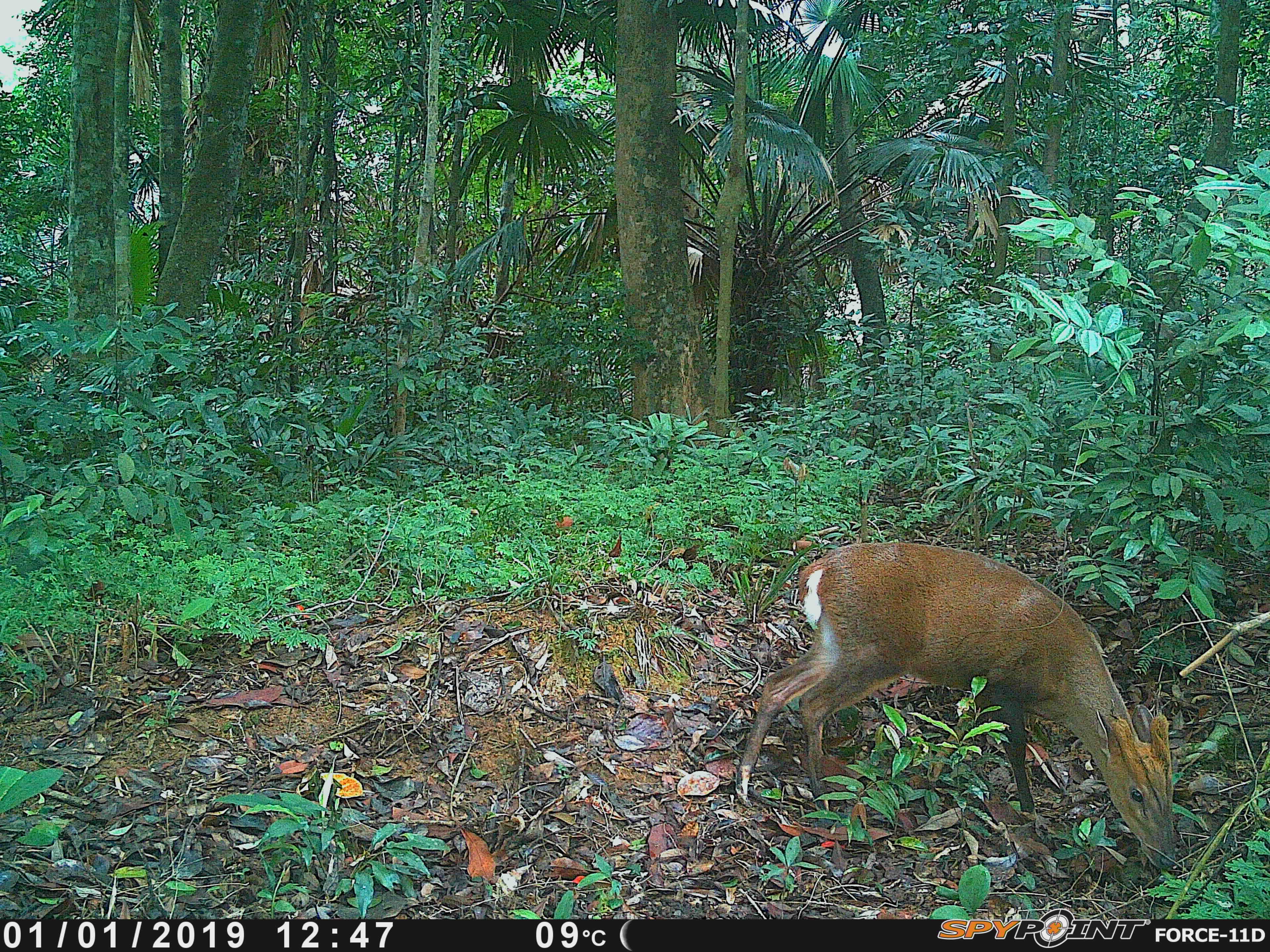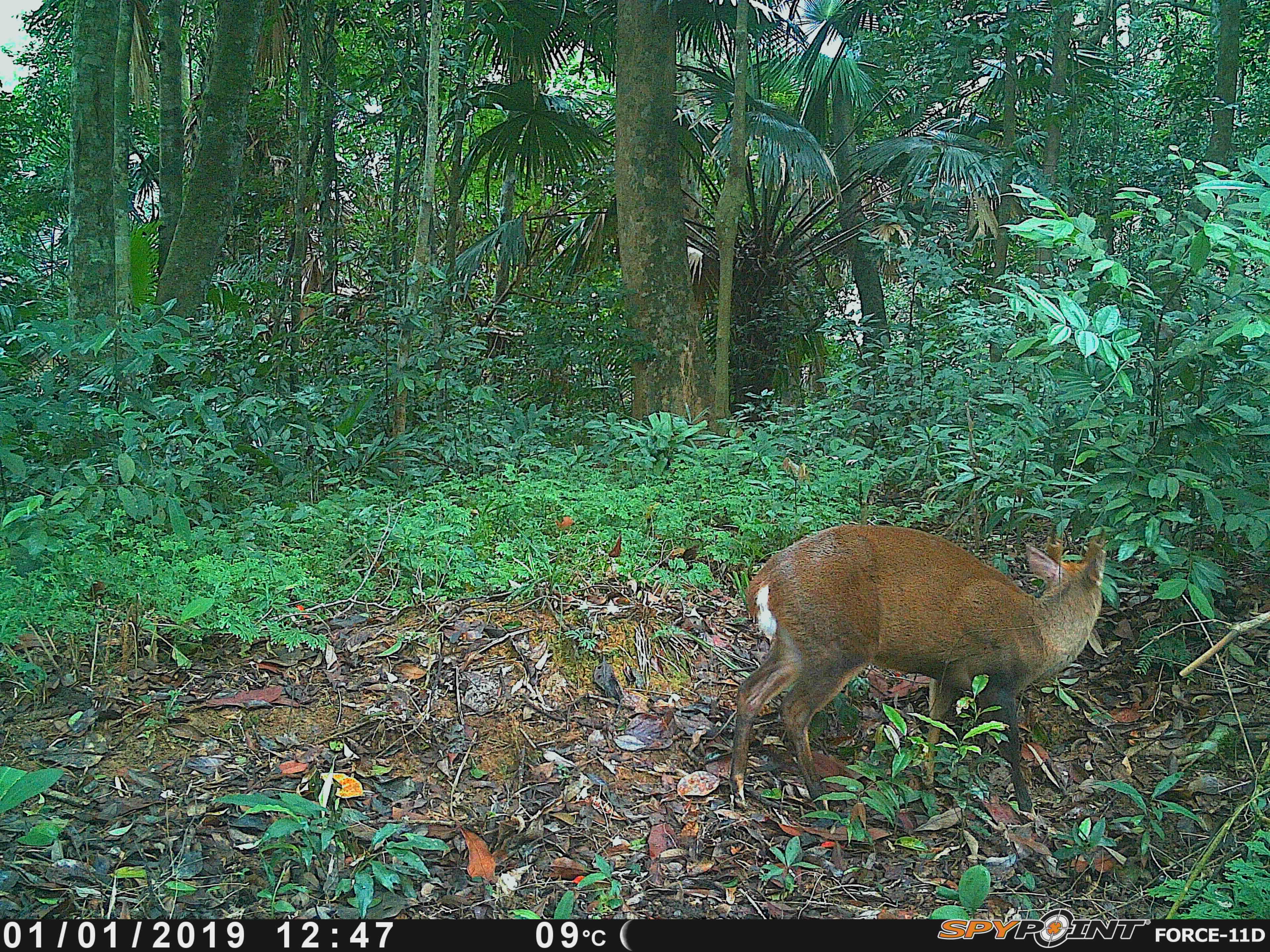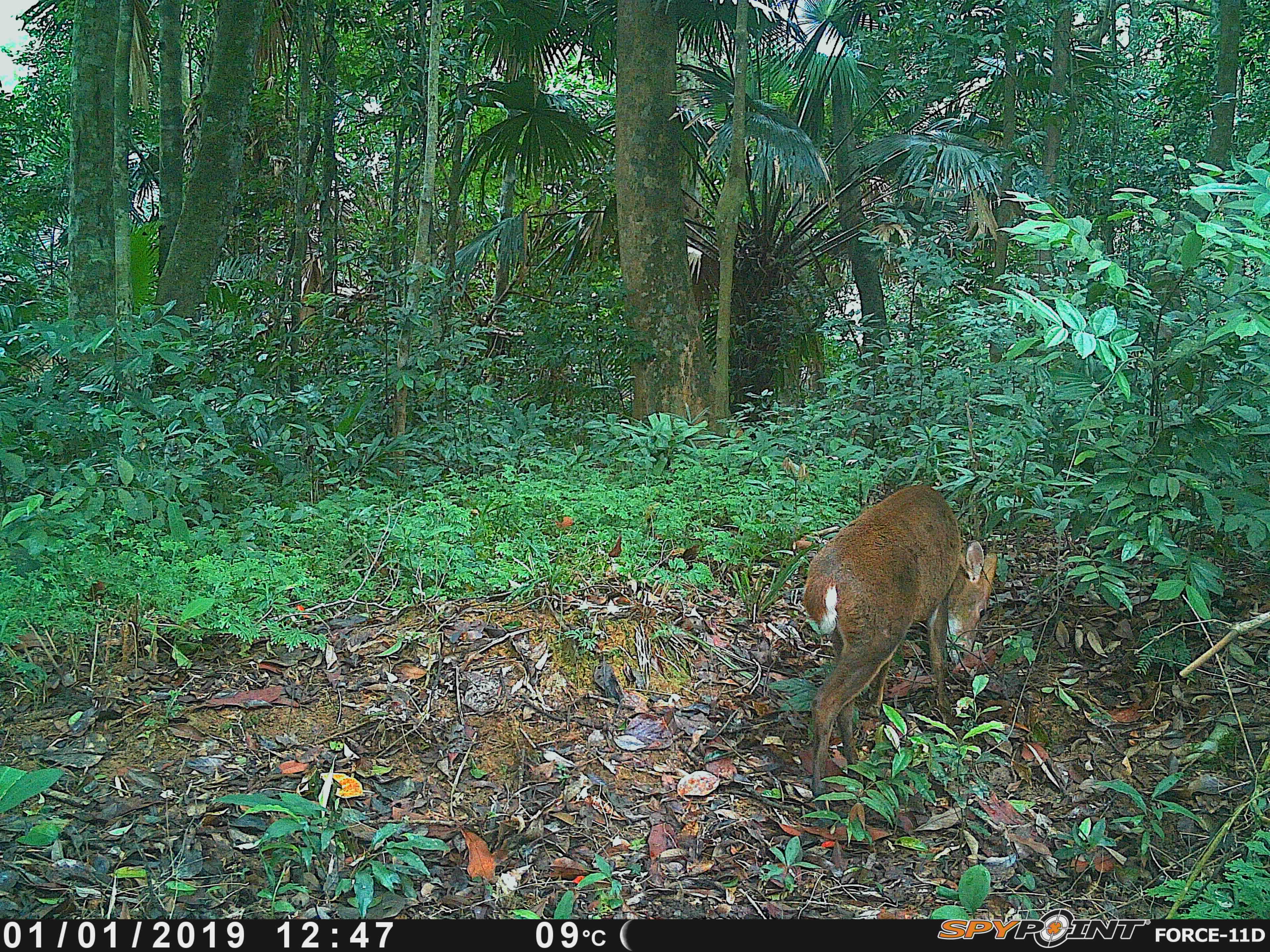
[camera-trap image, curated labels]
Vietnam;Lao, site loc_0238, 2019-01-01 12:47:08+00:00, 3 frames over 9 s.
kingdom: Animalia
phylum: Chordata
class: Mammalia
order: Artiodactyla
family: Cervidae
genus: Muntiacus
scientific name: Muntiacus vuquangensis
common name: large-antlered muntjac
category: large antlered muntjac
Large antlered muntjac (large-antlered muntjac) (Muntiacus vuquangensis). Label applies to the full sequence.